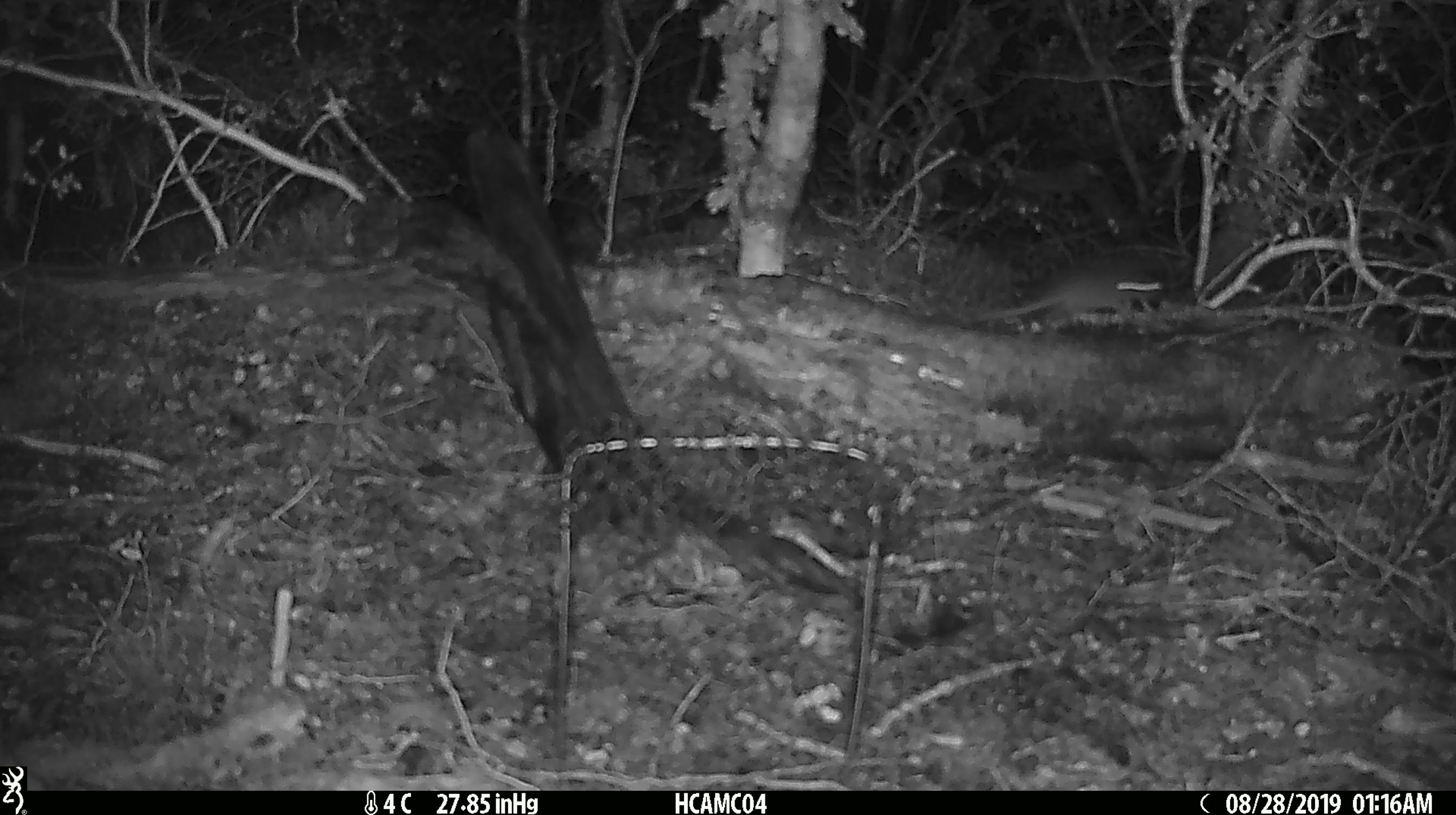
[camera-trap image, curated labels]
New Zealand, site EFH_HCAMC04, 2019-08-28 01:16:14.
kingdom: Animalia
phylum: Chordata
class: Mammalia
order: Rodentia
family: Muridae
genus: Mus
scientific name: Mus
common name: mouse